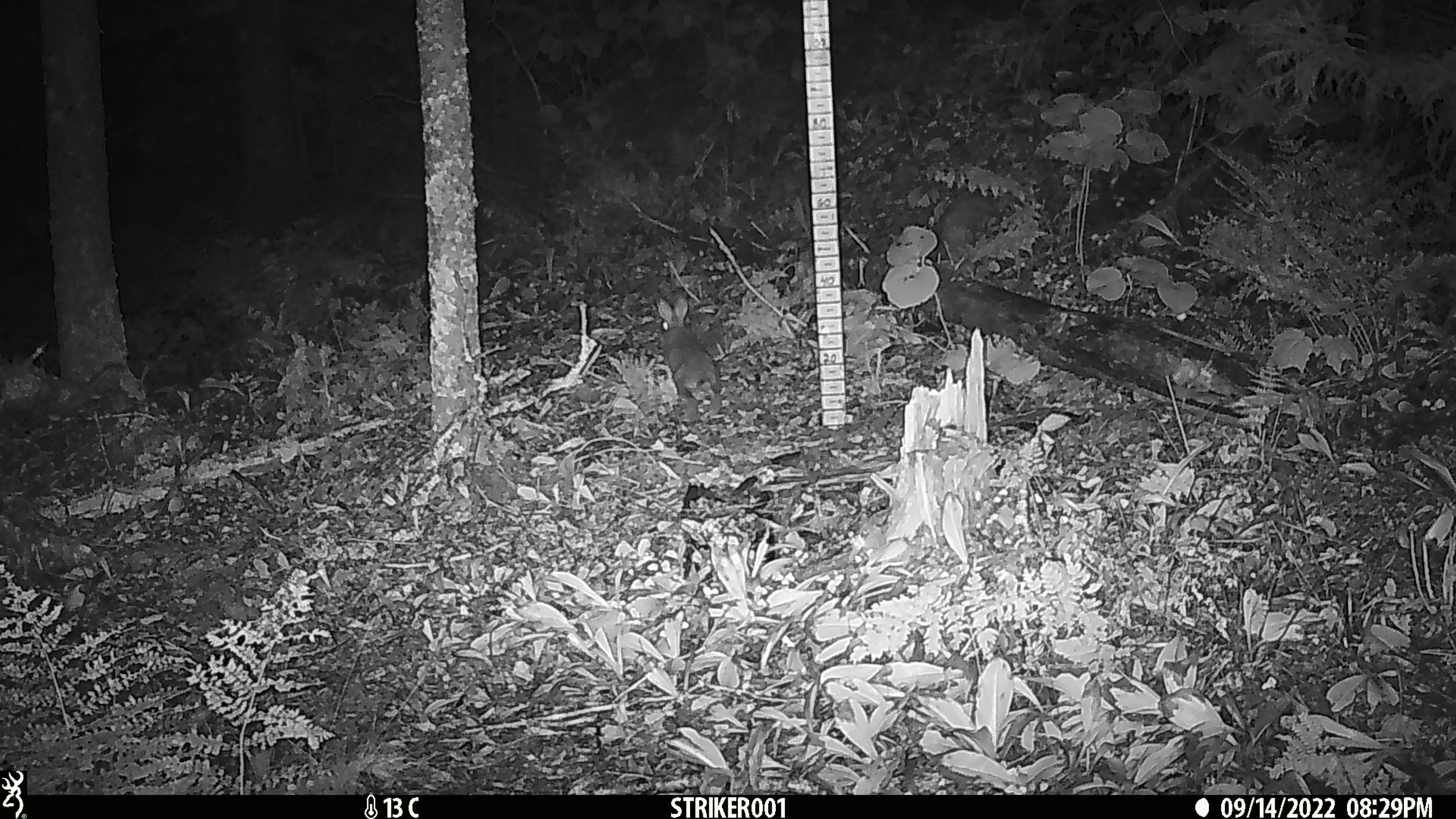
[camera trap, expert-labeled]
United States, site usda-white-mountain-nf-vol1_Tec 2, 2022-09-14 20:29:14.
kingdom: Animalia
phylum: Chordata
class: Mammalia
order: Lagomorpha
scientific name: Lagomorpha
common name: rabbit or hare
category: rabbit or hare sp.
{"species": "rabbit or hare sp. (rabbit or hare) (Lagomorpha)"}